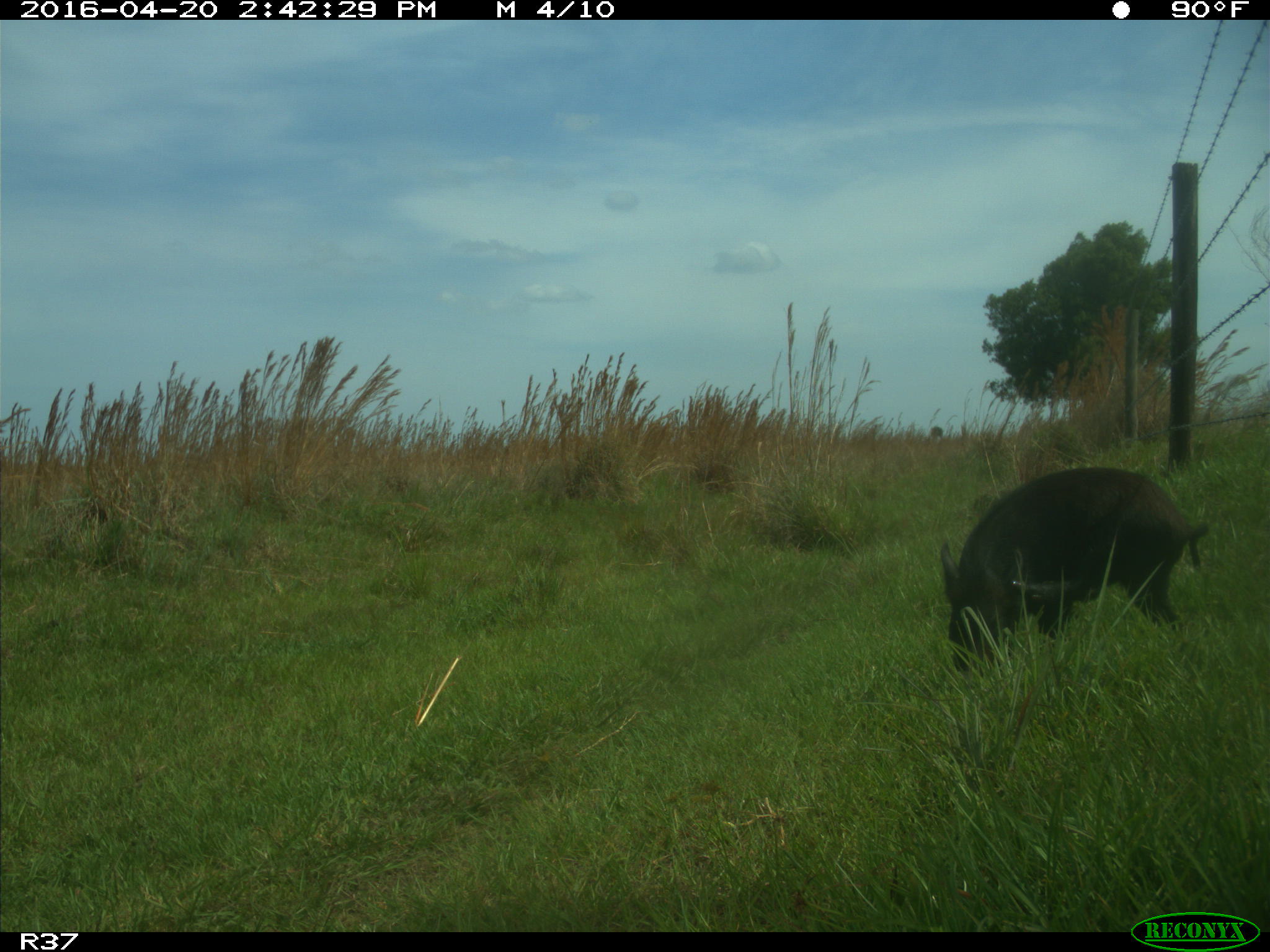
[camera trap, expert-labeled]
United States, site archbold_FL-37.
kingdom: Animalia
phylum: Chordata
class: Mammalia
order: Artiodactyla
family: Suidae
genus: Sus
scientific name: Sus scrofa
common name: wild boar